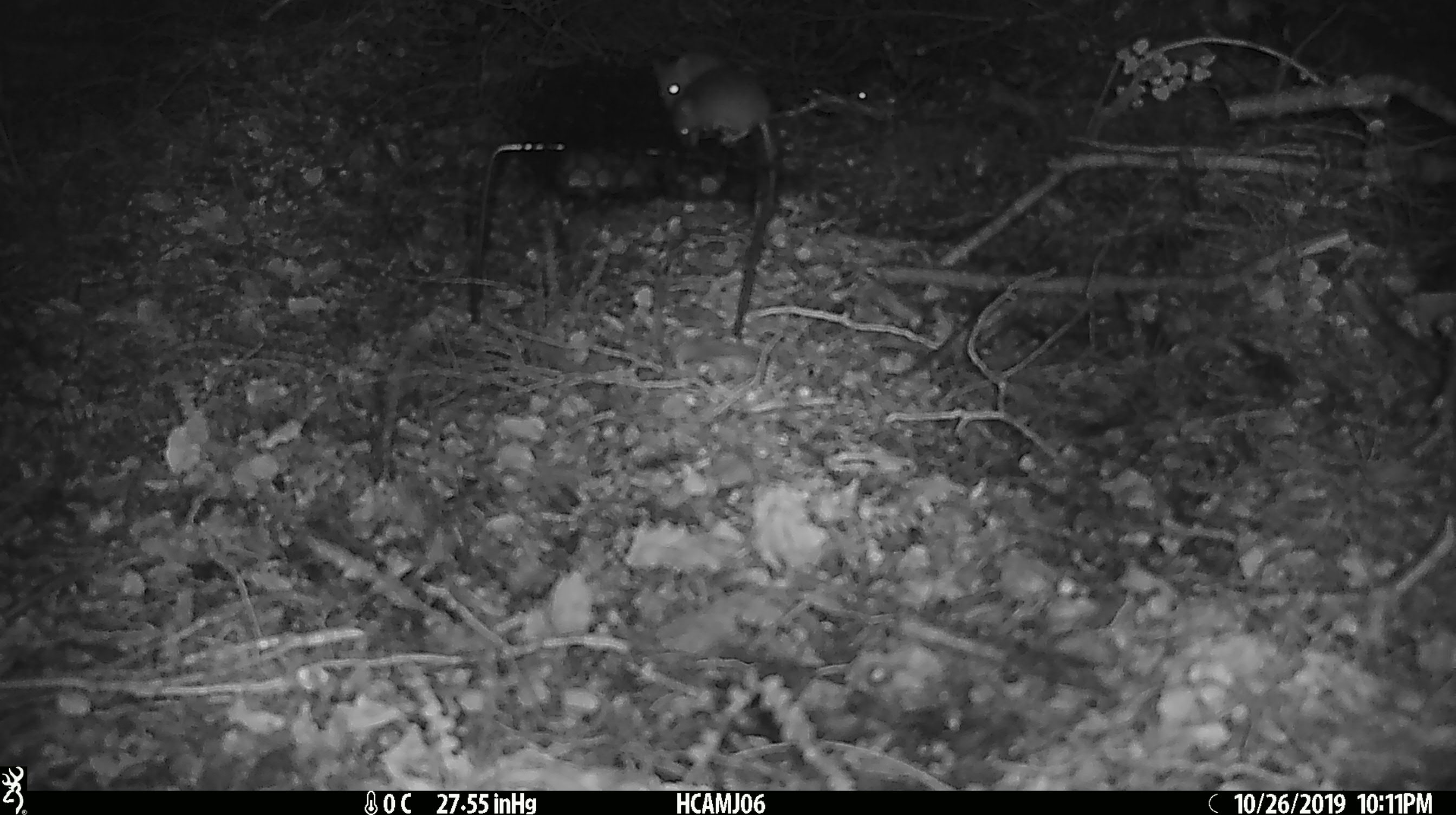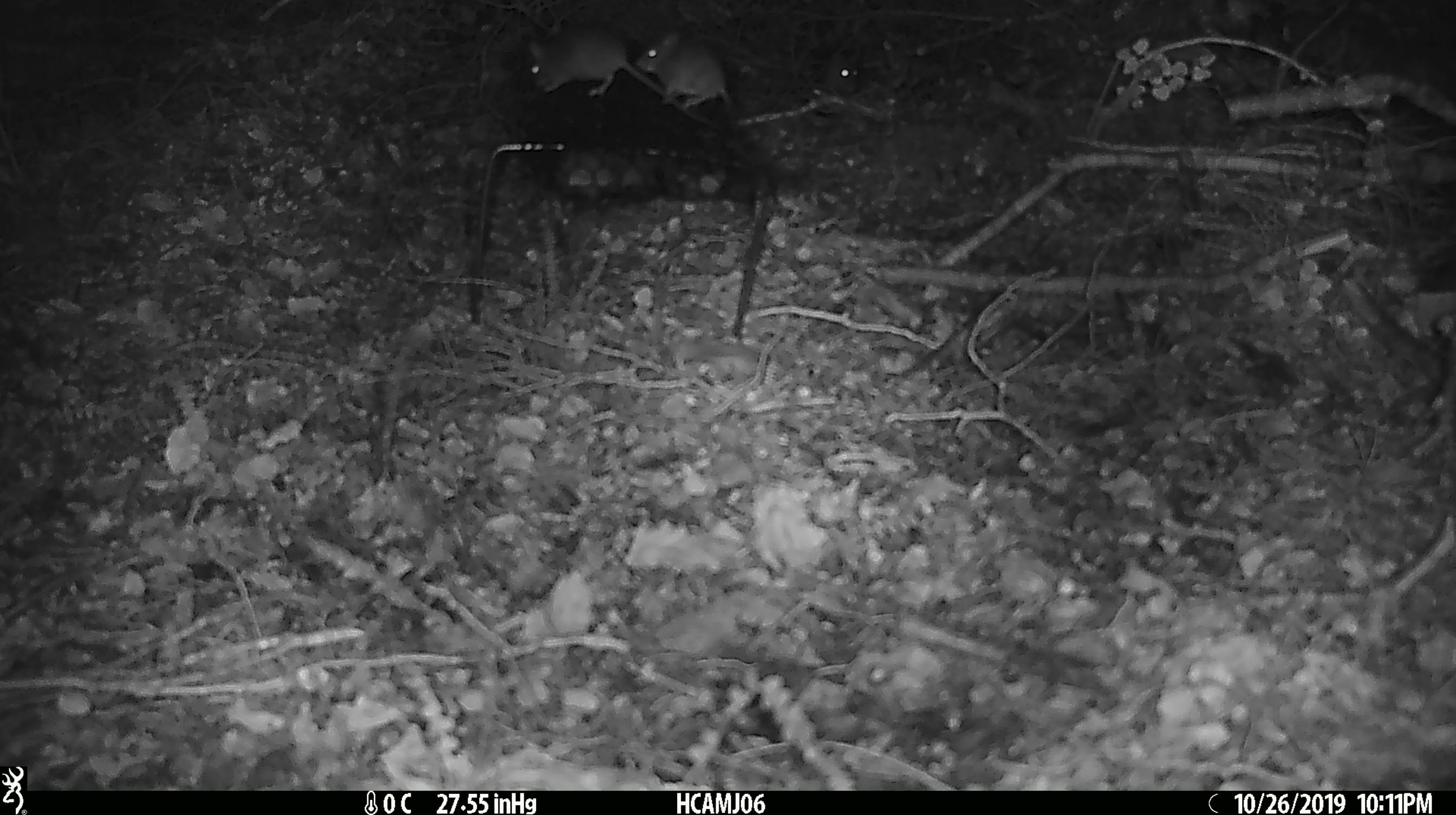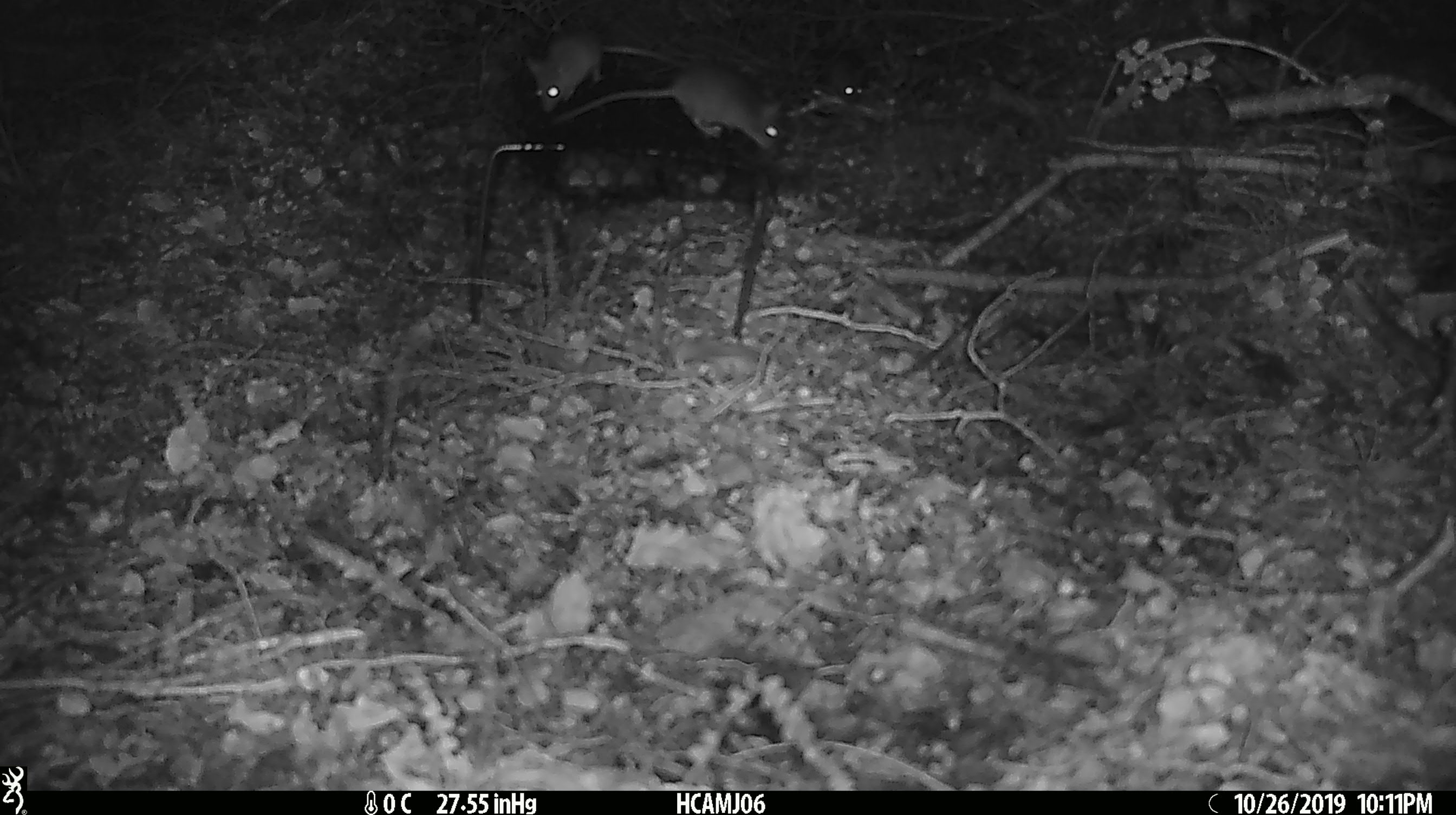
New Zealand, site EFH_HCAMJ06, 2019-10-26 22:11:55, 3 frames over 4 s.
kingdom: Animalia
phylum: Chordata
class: Mammalia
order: Rodentia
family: Muridae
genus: Mus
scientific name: Mus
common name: mouse